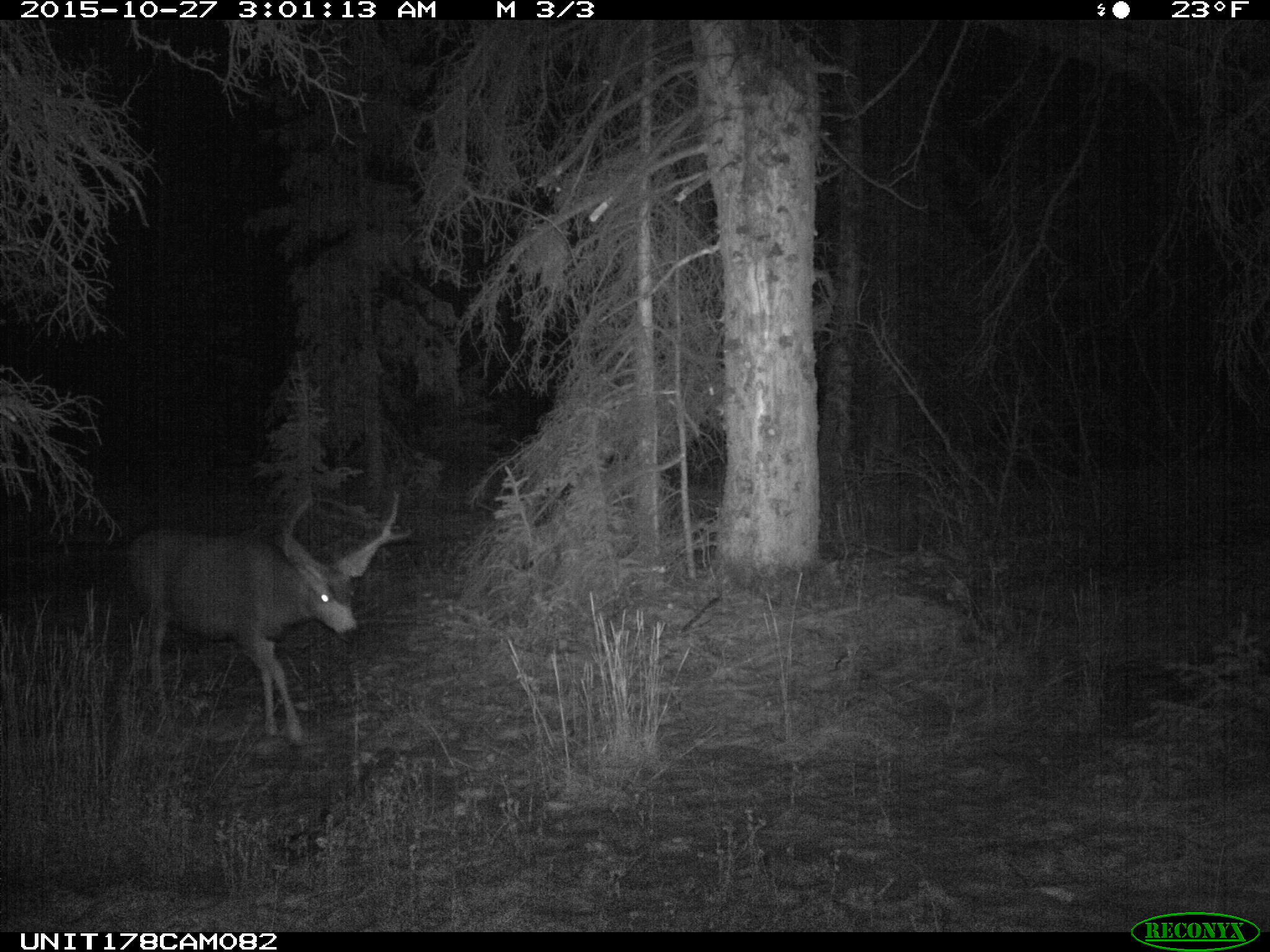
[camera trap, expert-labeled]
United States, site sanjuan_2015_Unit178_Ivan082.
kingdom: Animalia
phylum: Chordata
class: Mammalia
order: Artiodactyla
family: Cervidae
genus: Odocoileus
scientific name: Odocoileus hemionus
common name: mule deer